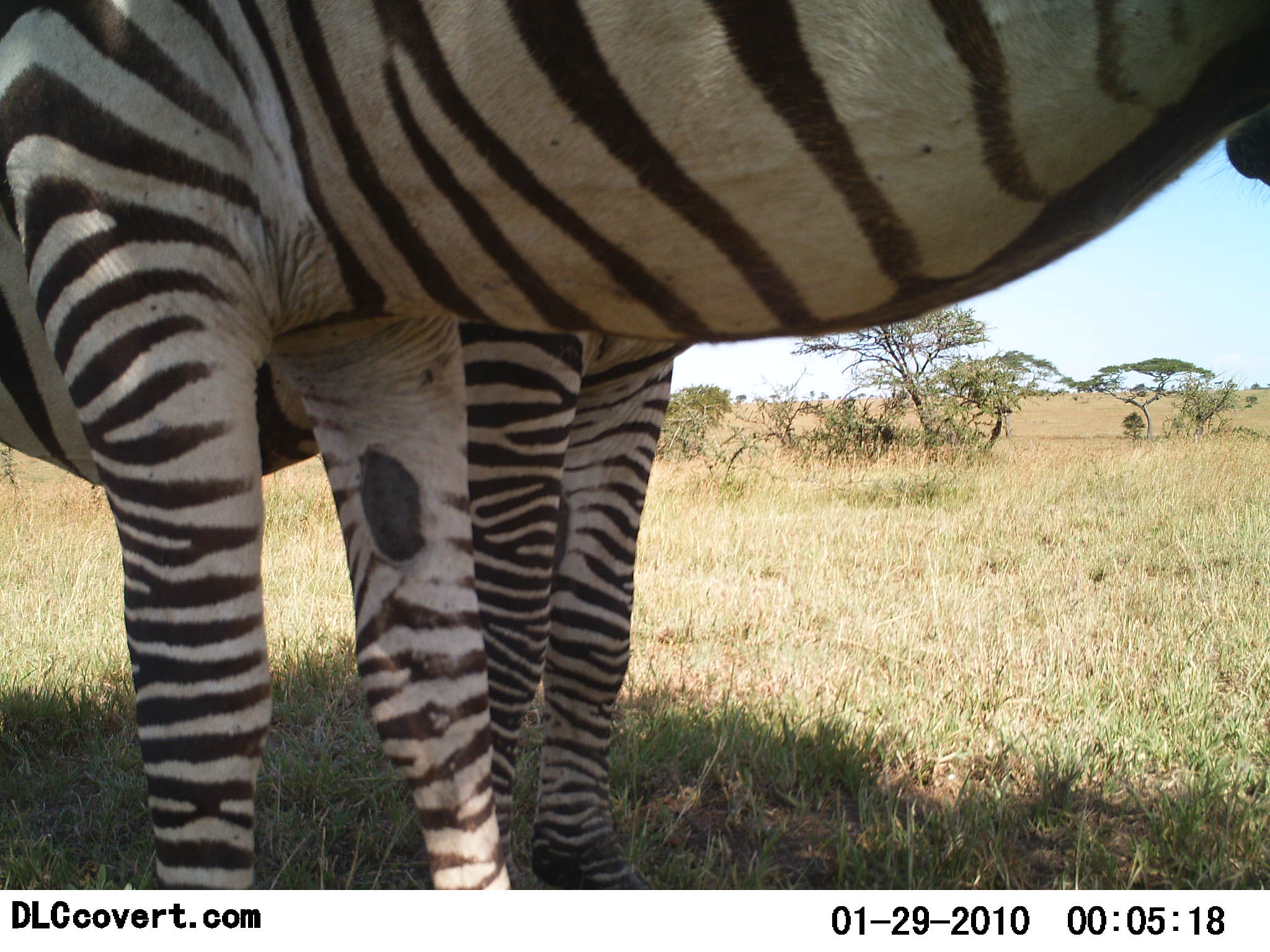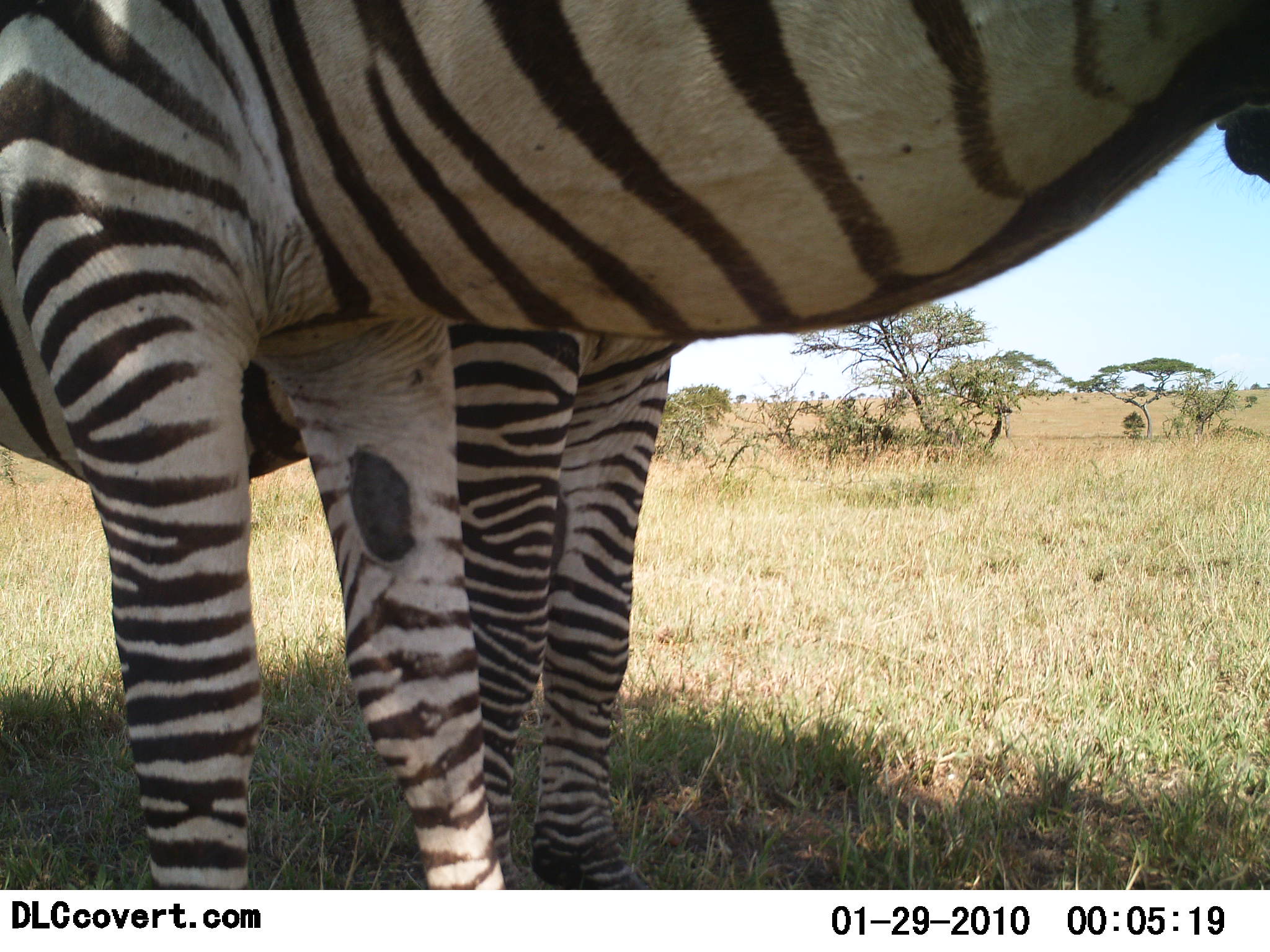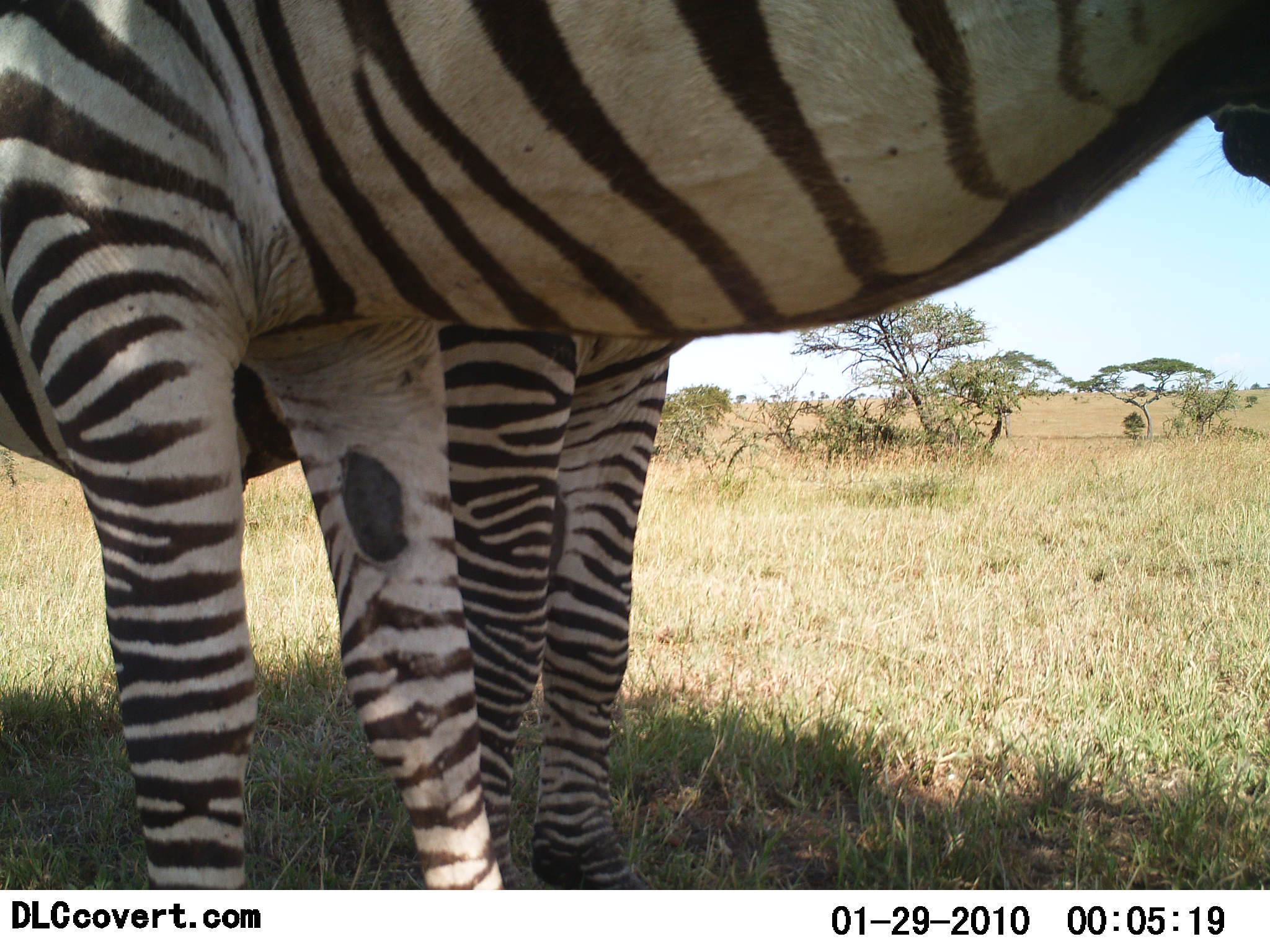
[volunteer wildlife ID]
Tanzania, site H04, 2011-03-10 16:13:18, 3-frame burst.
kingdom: Animalia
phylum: Chordata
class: Mammalia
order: Perissodactyla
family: Equidae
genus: Equus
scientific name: Equus quagga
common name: plains zebra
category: zebra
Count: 2.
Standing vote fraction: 100%.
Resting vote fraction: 9%.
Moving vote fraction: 0%.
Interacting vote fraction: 9%.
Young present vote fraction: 0%.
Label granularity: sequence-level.